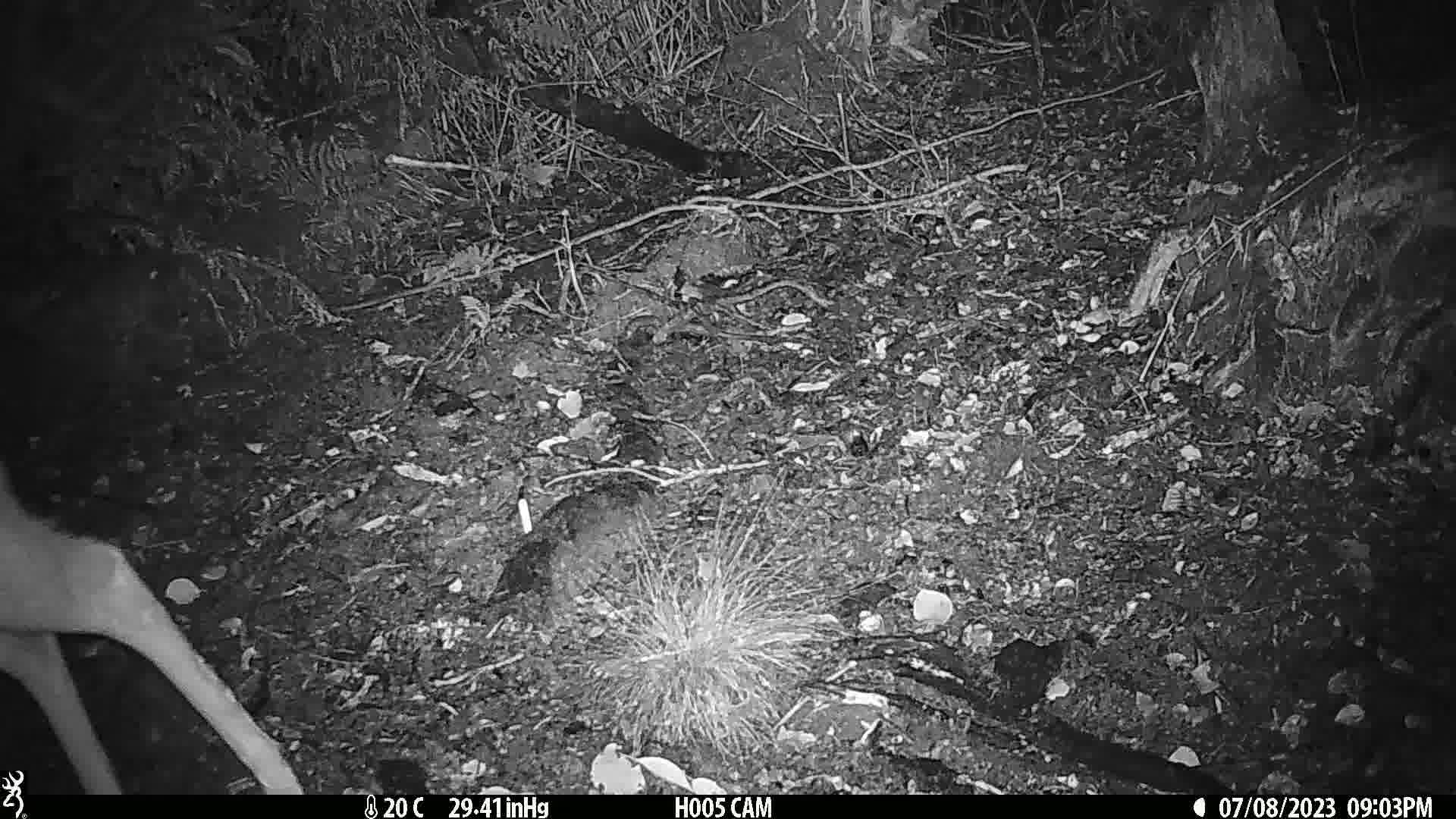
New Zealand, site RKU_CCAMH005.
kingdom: Animalia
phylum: Chordata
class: Mammalia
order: Artiodactyla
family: Cervidae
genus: Odocoileus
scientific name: Odocoileus virginianus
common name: white-tailed deer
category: white tailed deer